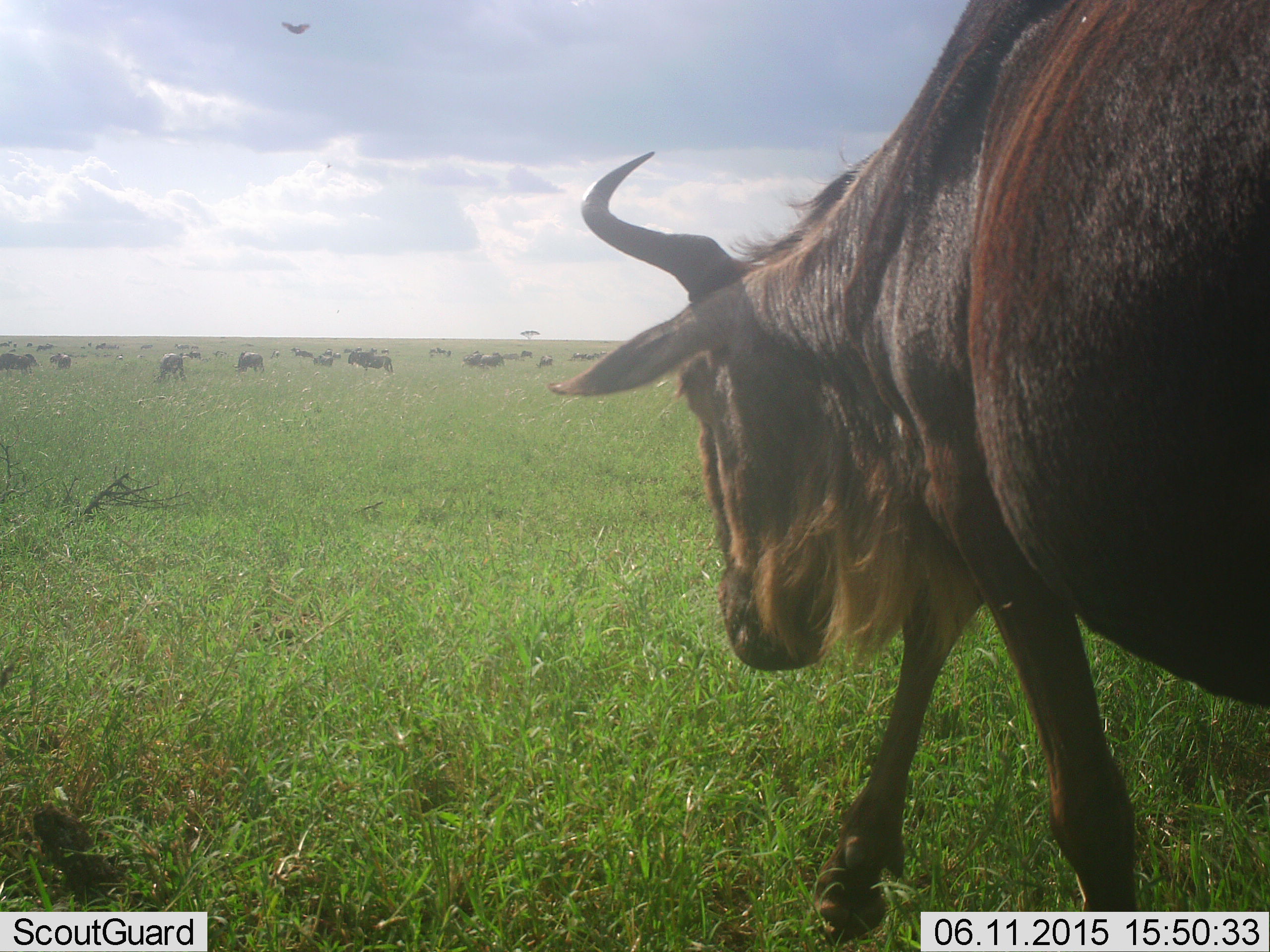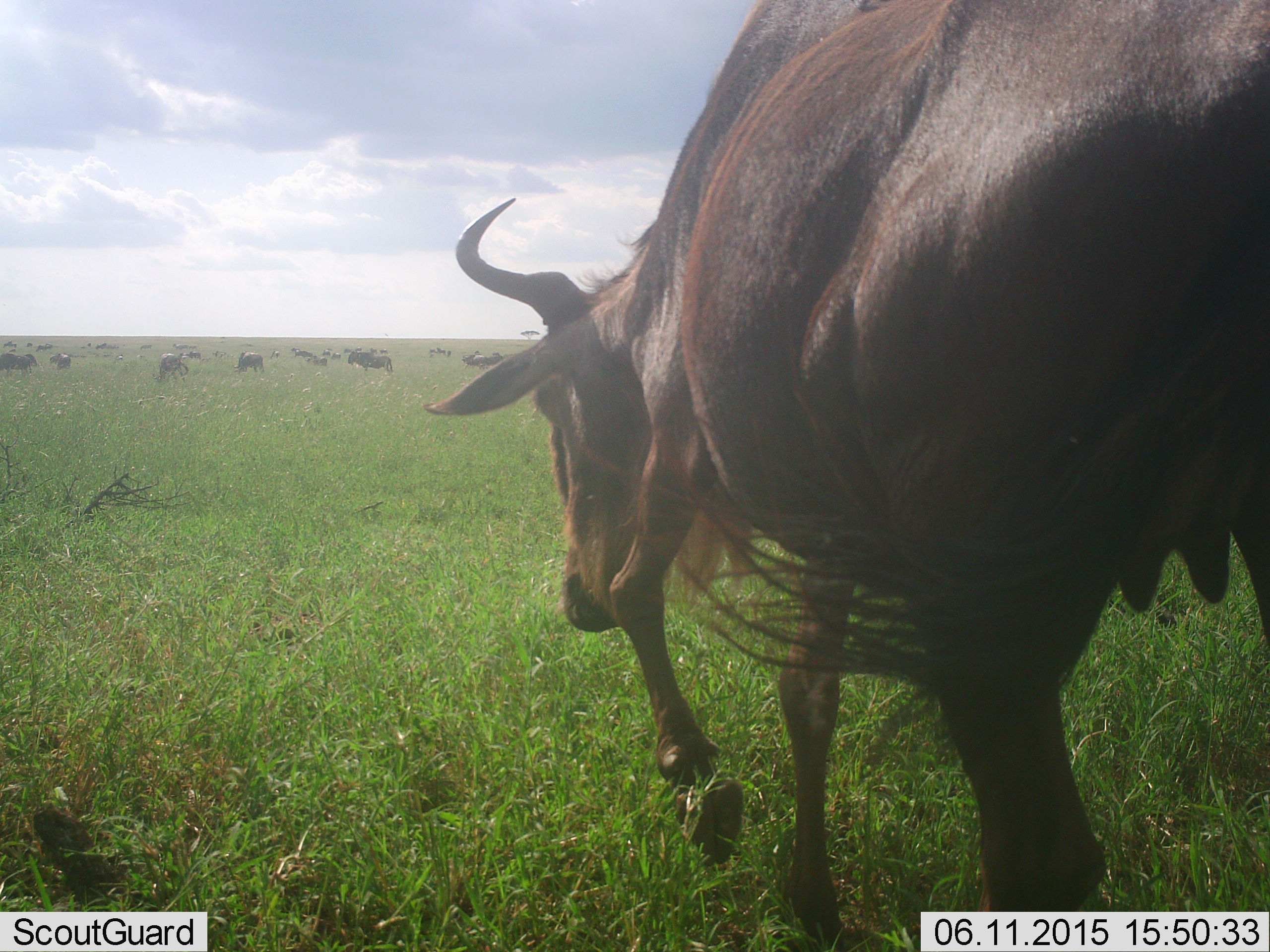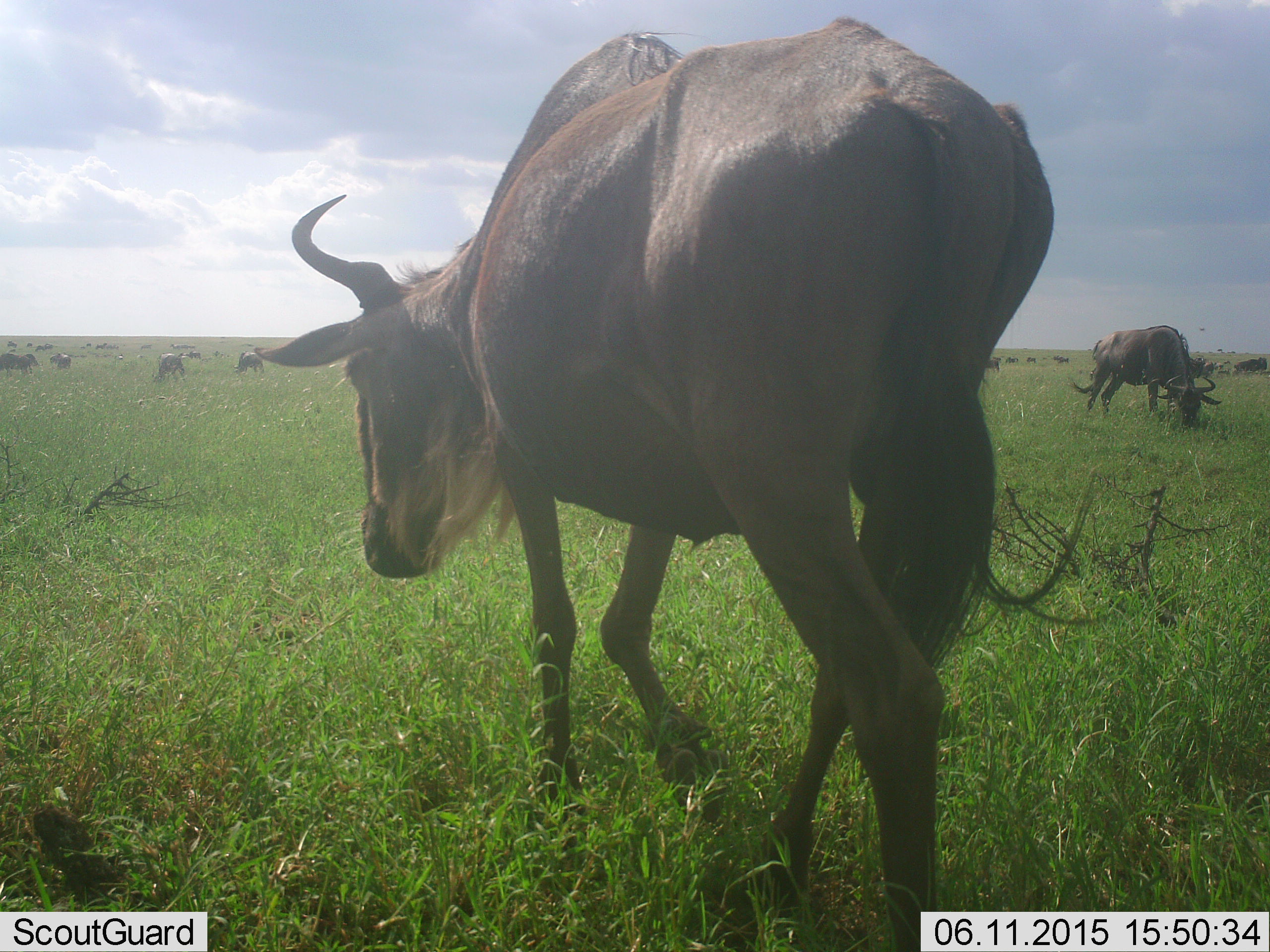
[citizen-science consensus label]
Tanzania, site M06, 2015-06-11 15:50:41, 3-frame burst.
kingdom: Animalia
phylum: Chordata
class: Mammalia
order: Artiodactyla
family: Bovidae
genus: Connochaetes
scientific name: Connochaetes taurinus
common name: blue wildebeest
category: wildebeest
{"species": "wildebeest (blue wildebeest) (Connochaetes taurinus)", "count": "11-50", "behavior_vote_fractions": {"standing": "45%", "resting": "27%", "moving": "100%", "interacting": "0%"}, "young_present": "0%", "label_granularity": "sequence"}